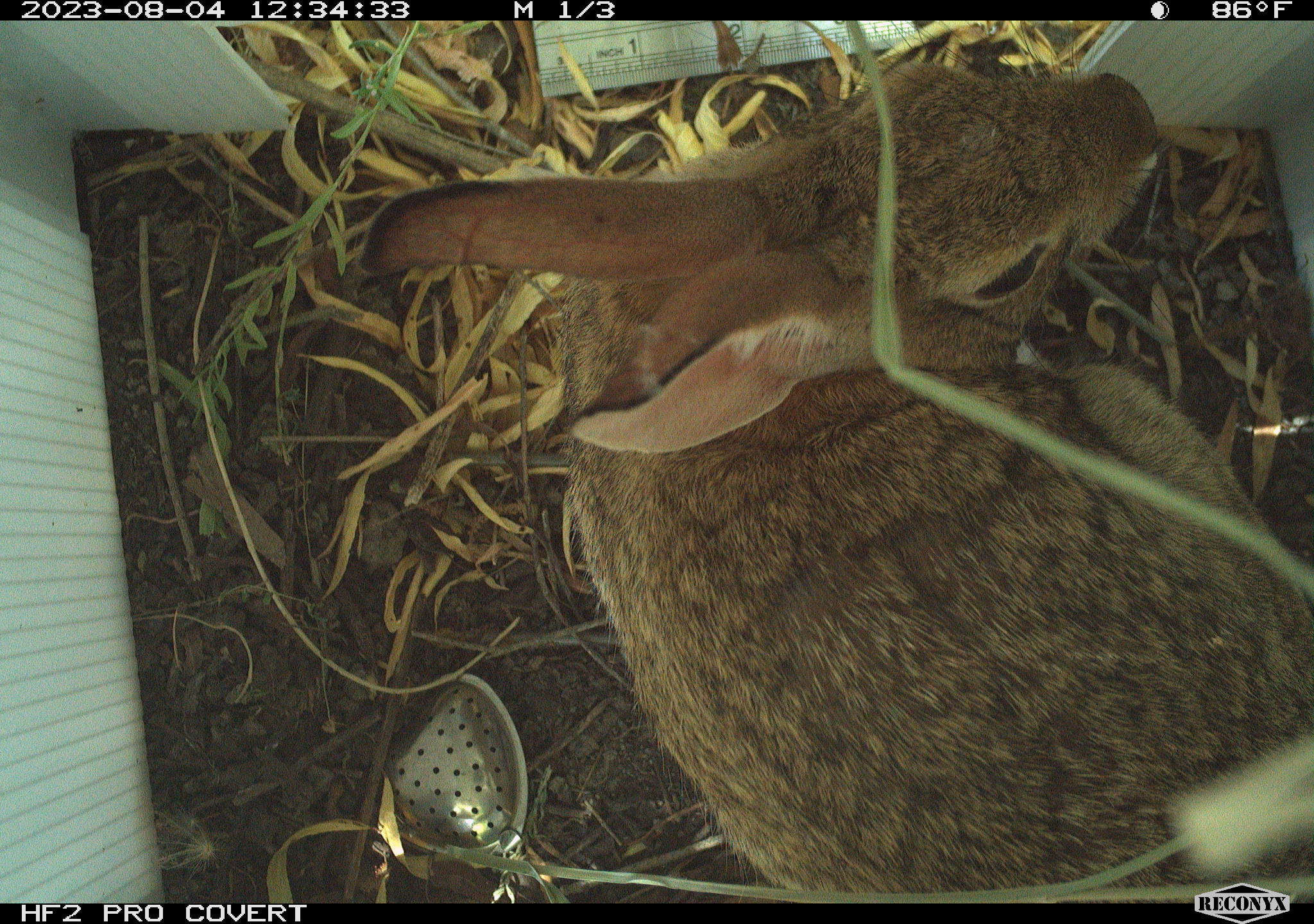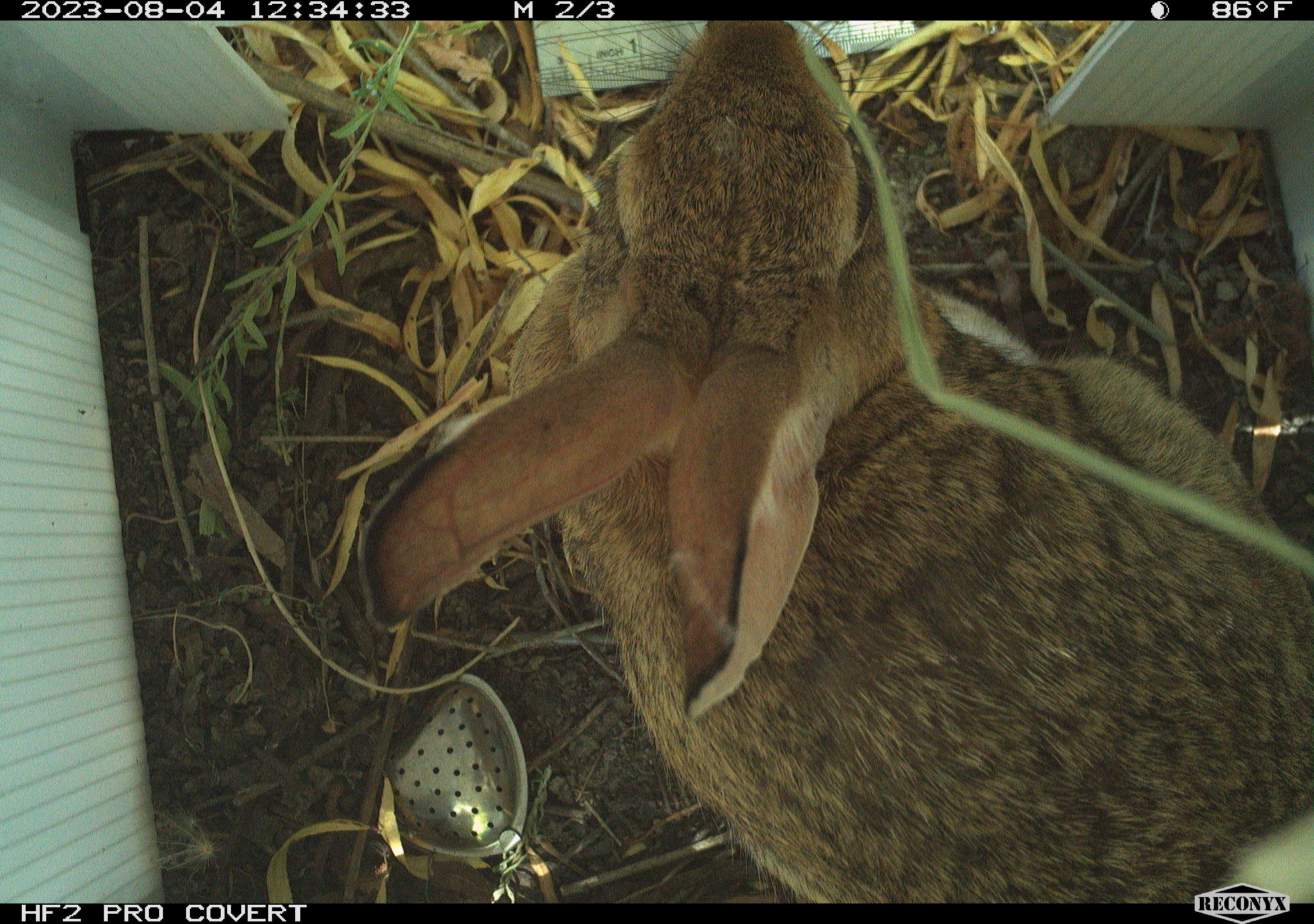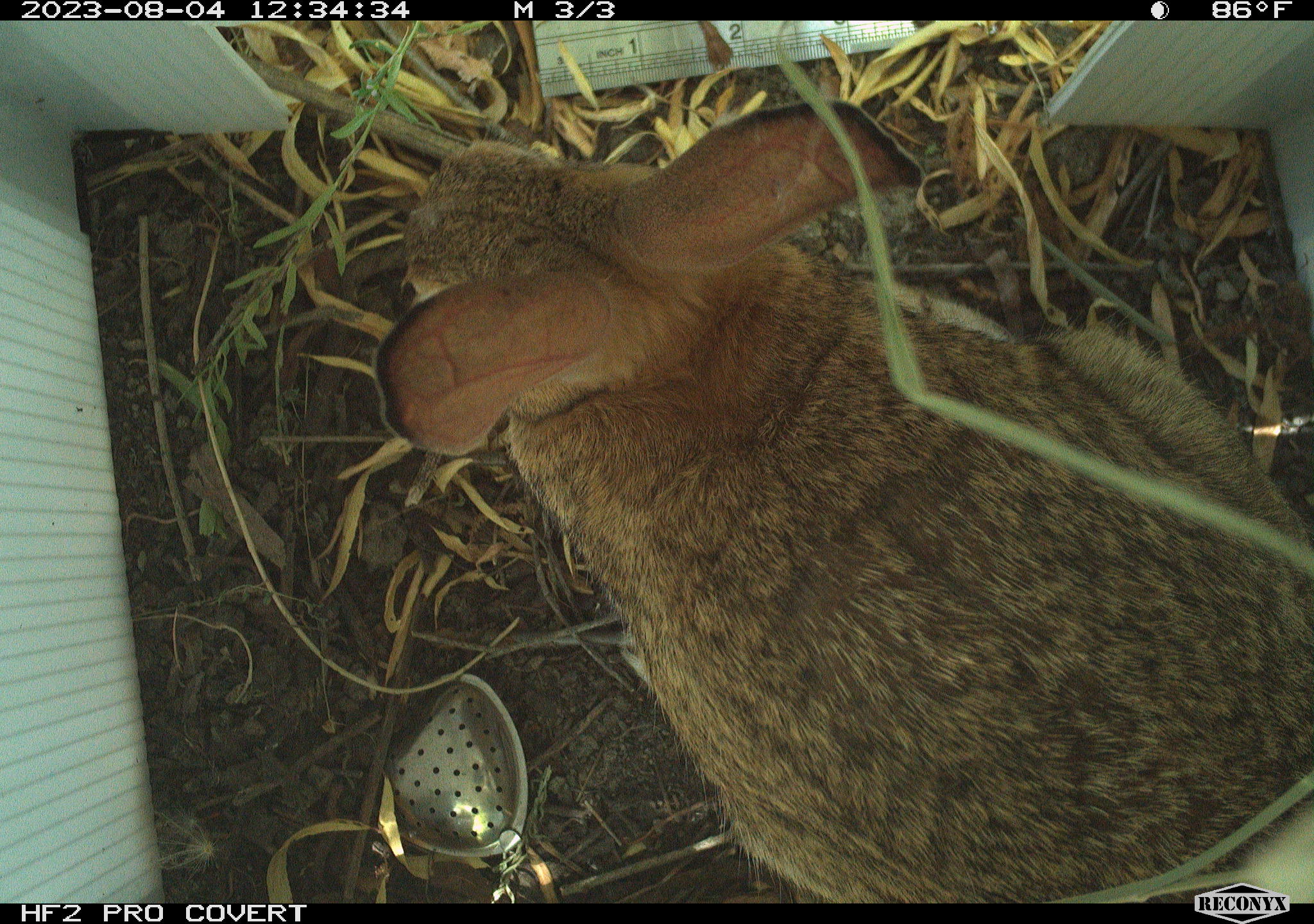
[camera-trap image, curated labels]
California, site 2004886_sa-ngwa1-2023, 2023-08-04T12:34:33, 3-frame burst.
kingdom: Animalia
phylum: Chordata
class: Mammalia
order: Lagomorpha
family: Leporidae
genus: Sylvilagus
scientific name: Sylvilagus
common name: cottontail rabbits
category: sylvilagus species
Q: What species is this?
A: Sylvilagus species (cottontail rabbits) (Sylvilagus).